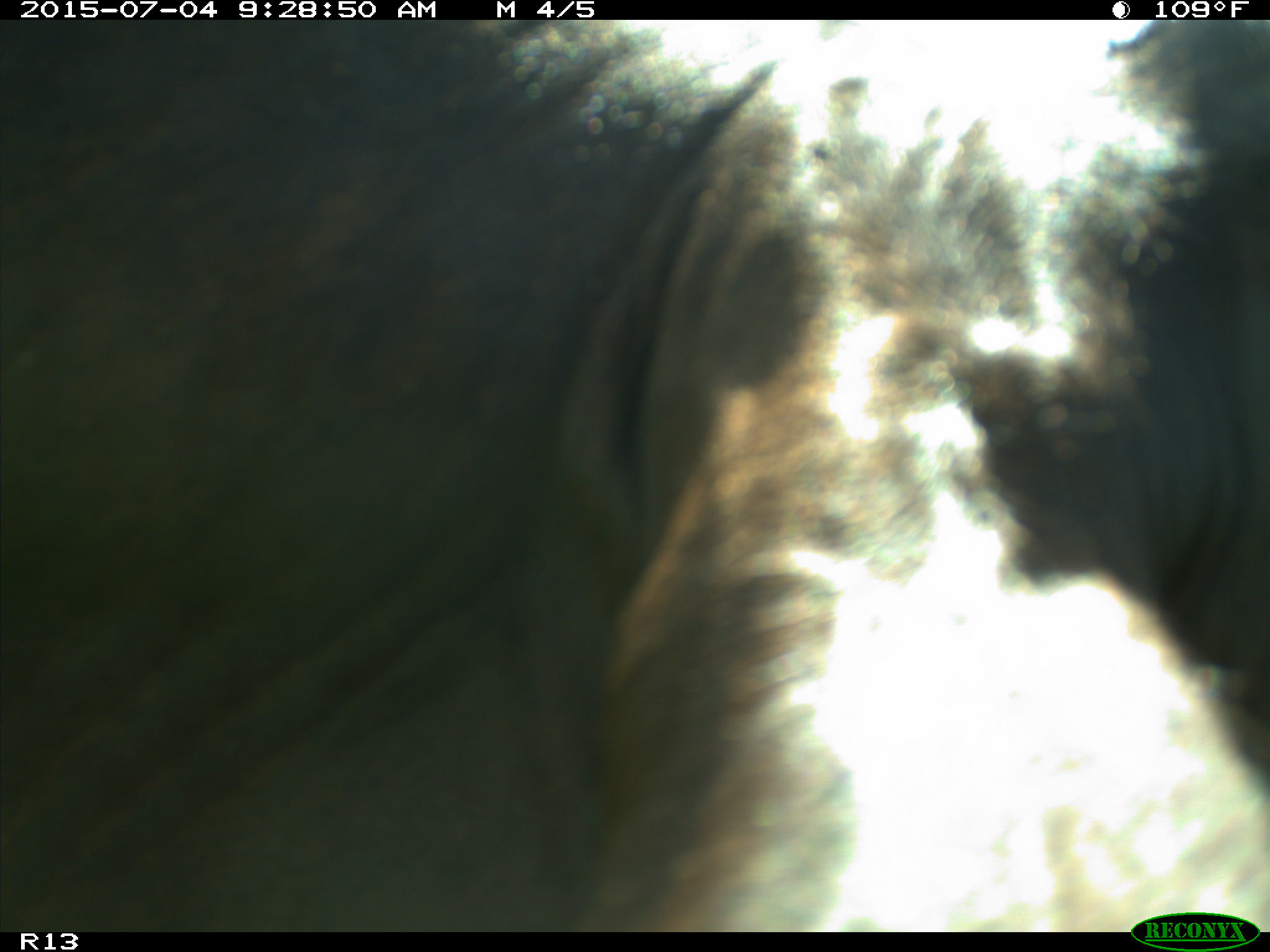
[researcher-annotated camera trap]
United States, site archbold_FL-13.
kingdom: Animalia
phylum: Chordata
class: Mammalia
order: Artiodactyla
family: Bovidae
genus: Bos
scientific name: Bos taurus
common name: domestic cow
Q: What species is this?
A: Bos taurus (domestic cow).